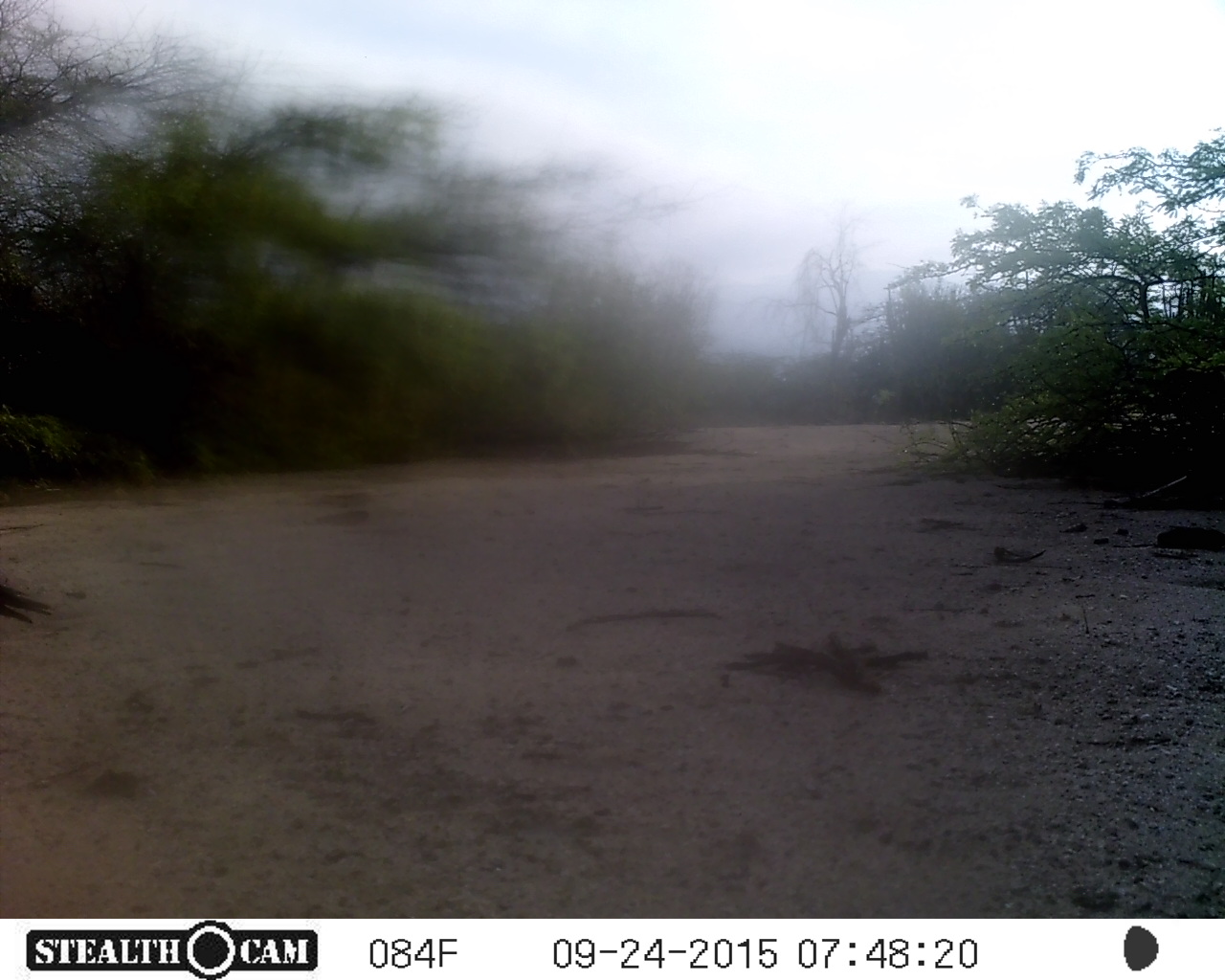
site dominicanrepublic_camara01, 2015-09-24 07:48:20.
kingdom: Animalia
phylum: Chordata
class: Aves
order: Passeriformes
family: Corvidae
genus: Corvus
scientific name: Corvus corax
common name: raven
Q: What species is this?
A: Raven (Corvus corax).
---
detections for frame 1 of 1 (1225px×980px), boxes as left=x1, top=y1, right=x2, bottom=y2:
raven: left=0, top=577, right=58, bottom=625